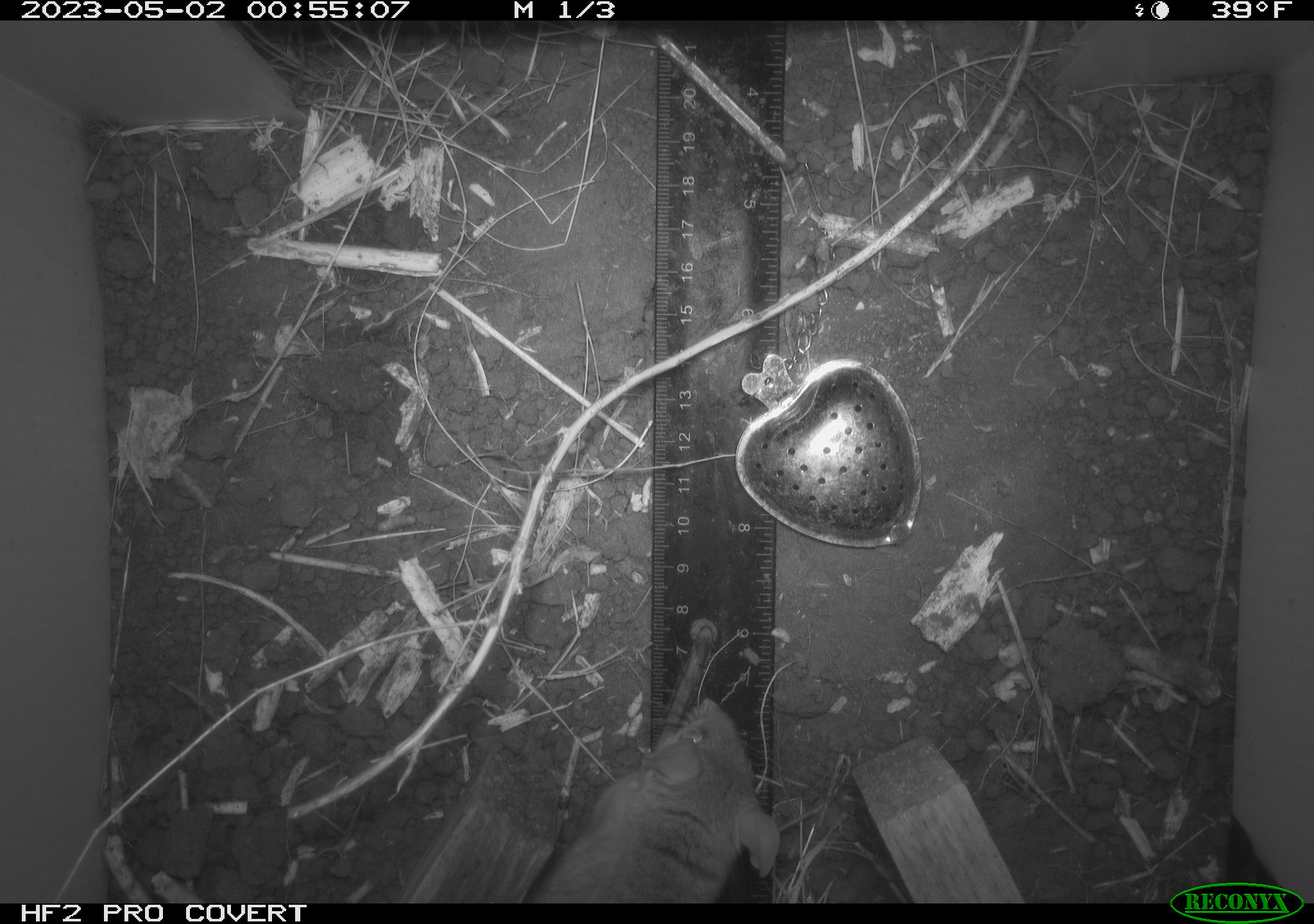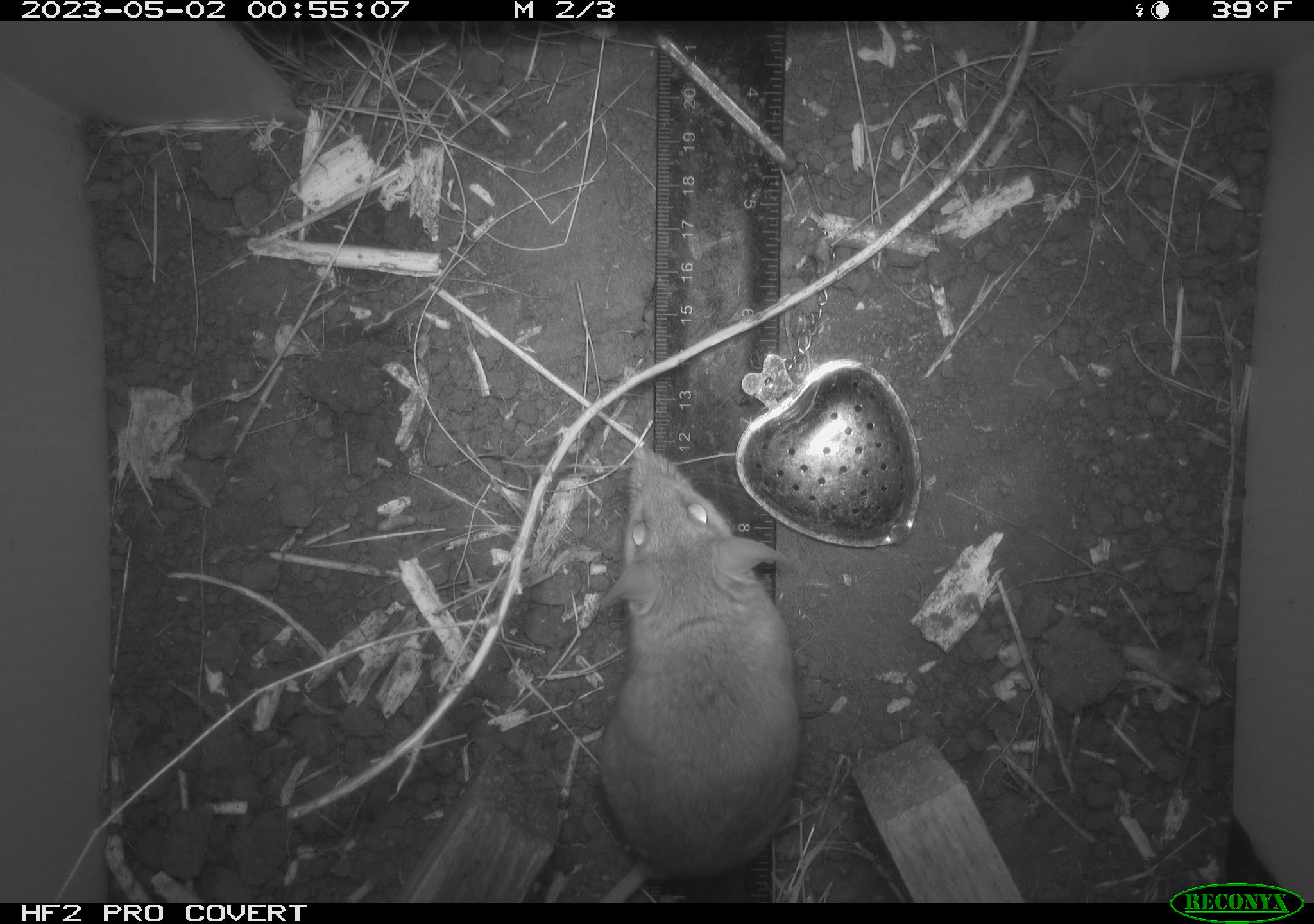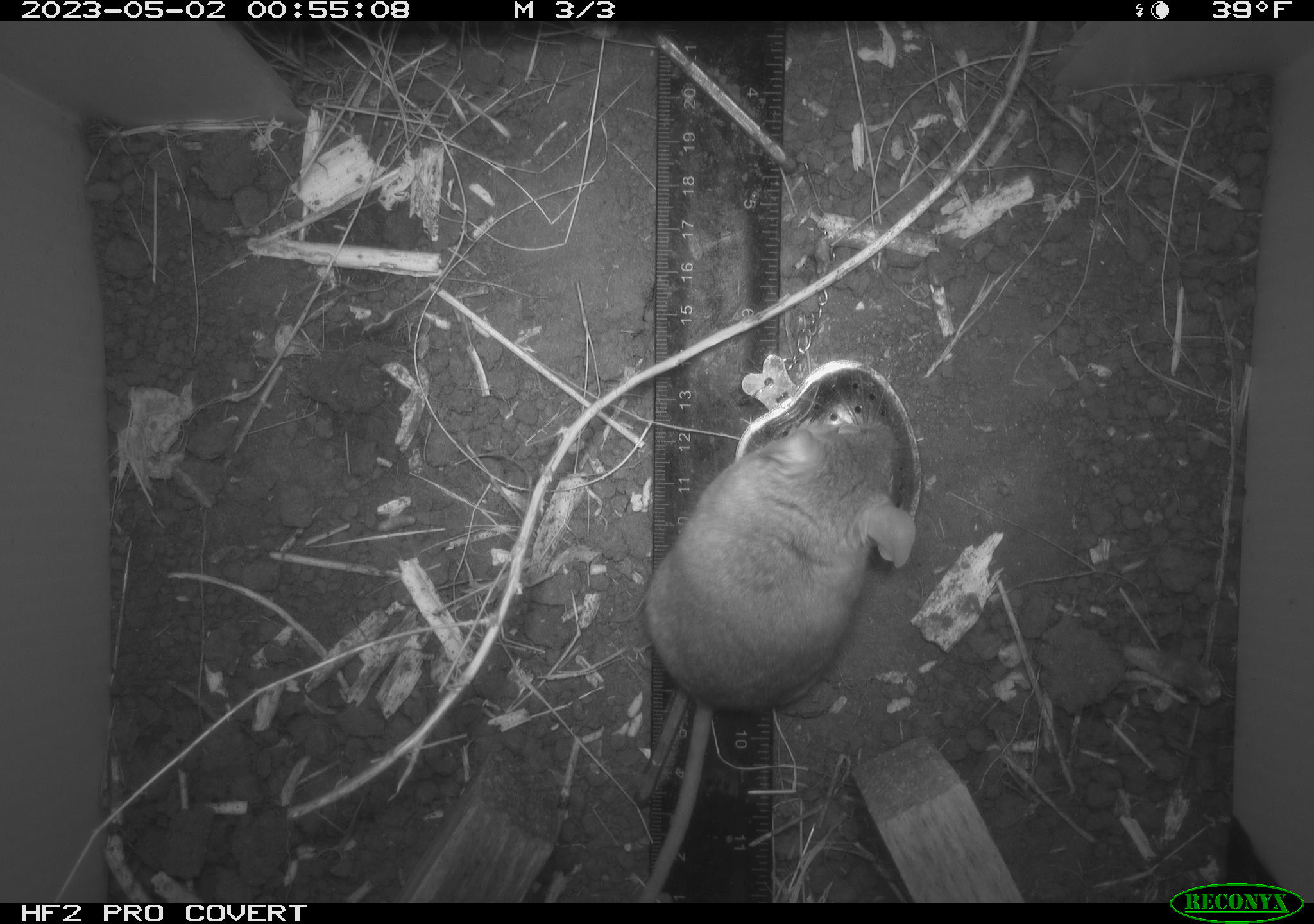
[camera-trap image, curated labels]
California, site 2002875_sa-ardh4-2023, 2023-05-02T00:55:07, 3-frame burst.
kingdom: Animalia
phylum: Chordata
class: Mammalia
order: Rodentia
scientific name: Rodentia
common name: mouse species